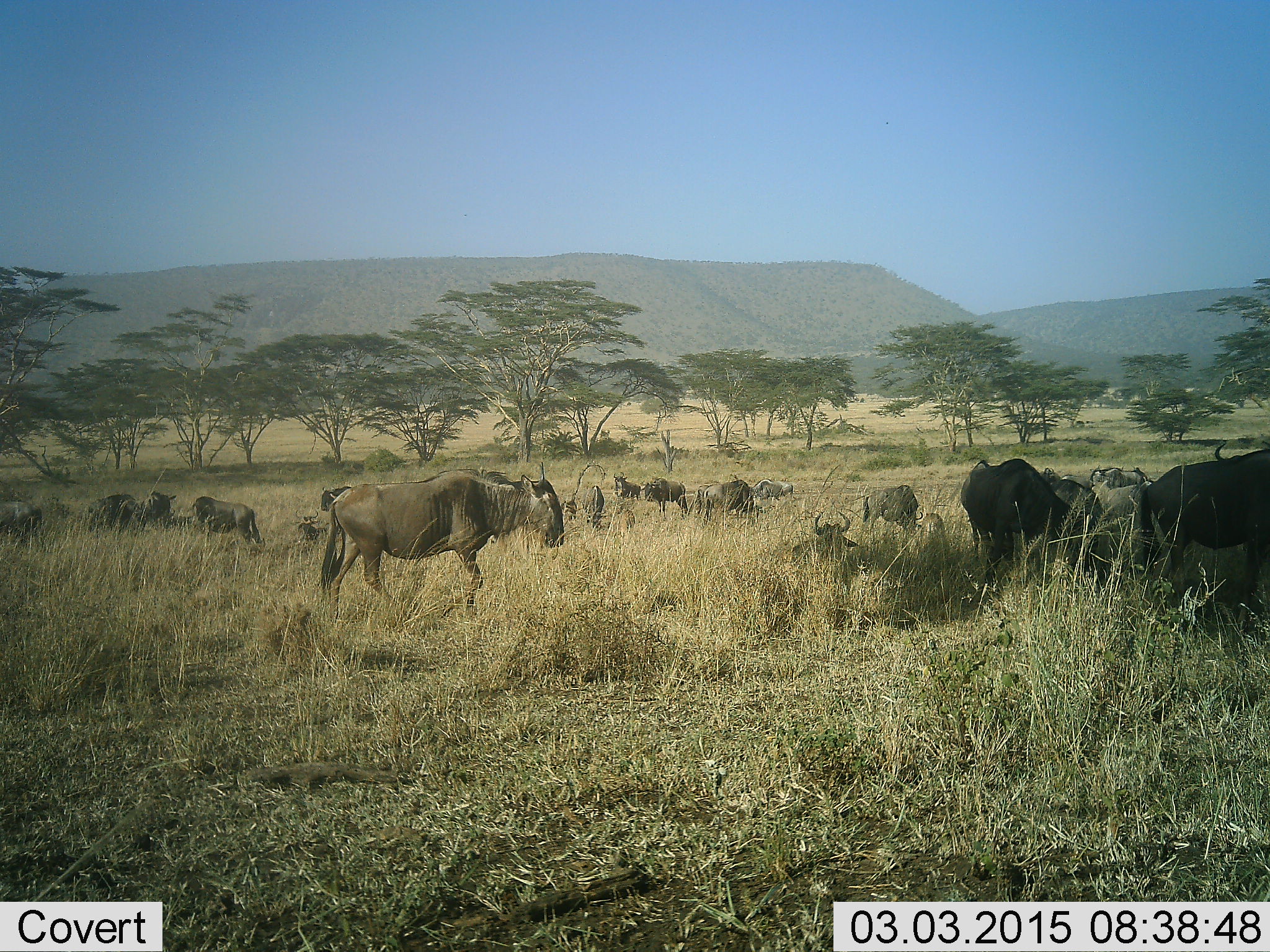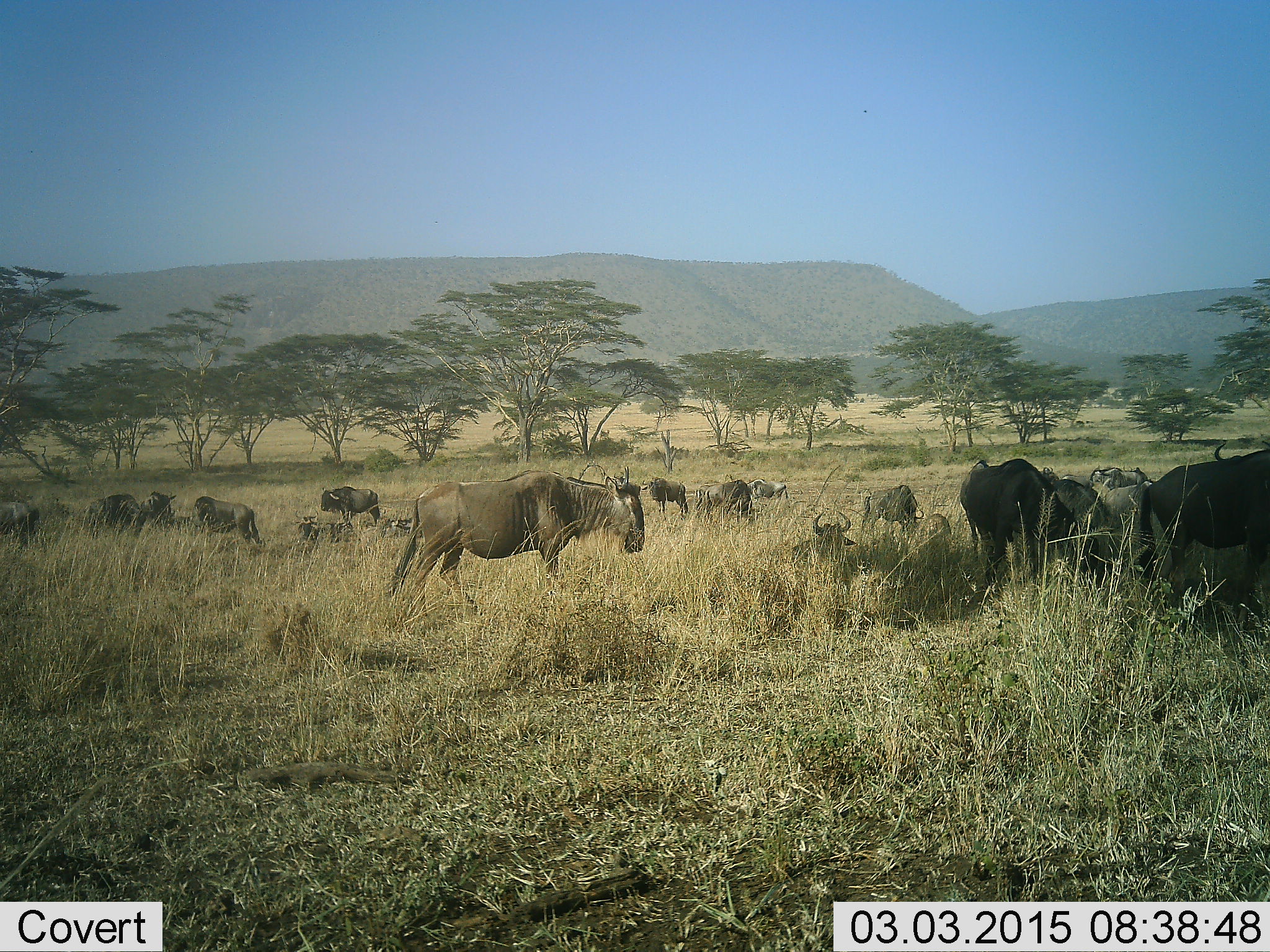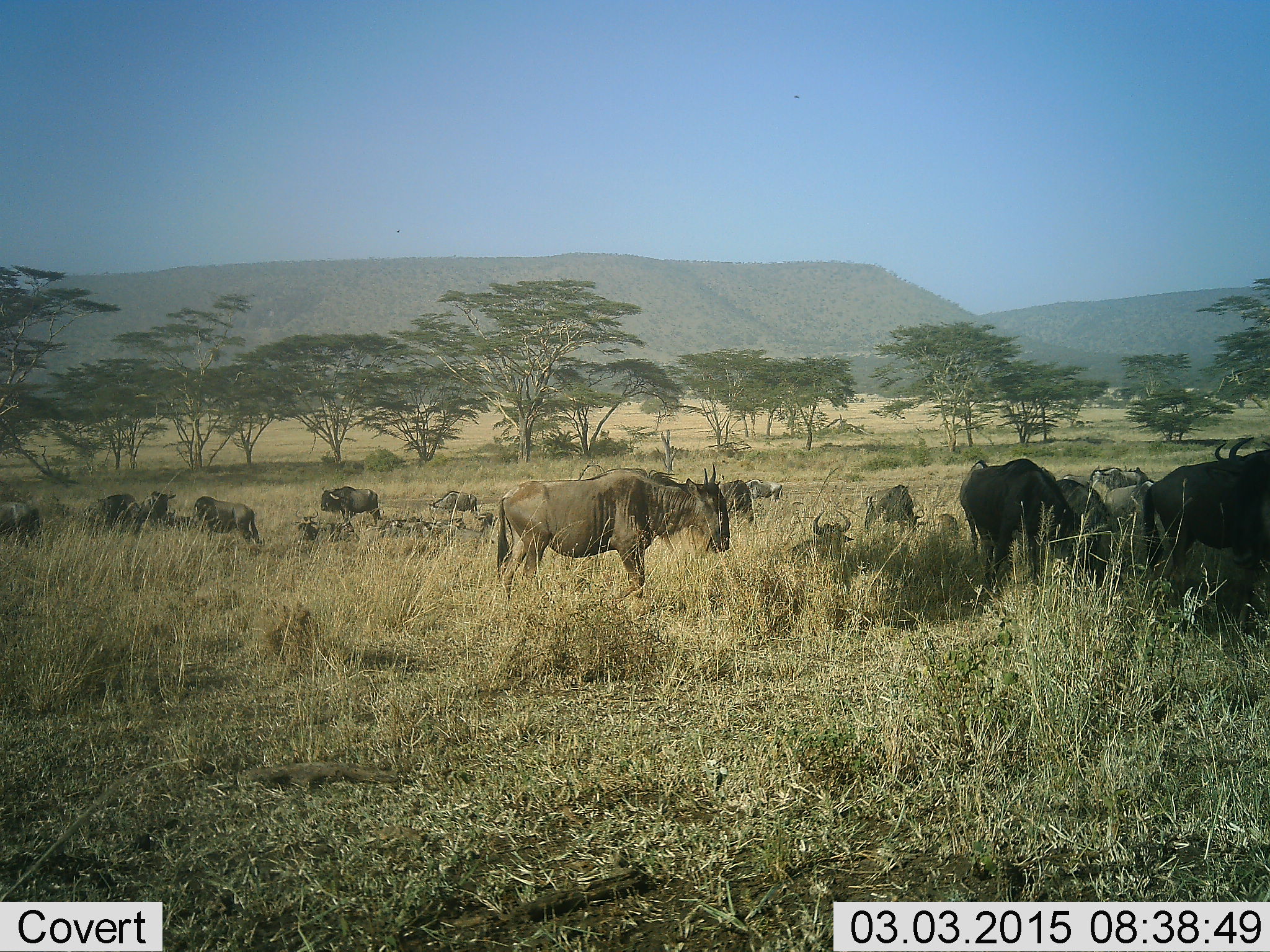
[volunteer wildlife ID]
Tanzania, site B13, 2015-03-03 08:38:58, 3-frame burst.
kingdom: Animalia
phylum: Chordata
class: Mammalia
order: Artiodactyla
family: Bovidae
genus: Connochaetes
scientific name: Connochaetes taurinus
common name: blue wildebeest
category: wildebeest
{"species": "wildebeest (blue wildebeest) (Connochaetes taurinus)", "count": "11-50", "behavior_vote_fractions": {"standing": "60%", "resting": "80%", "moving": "80%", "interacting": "10%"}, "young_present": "0%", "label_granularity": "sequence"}